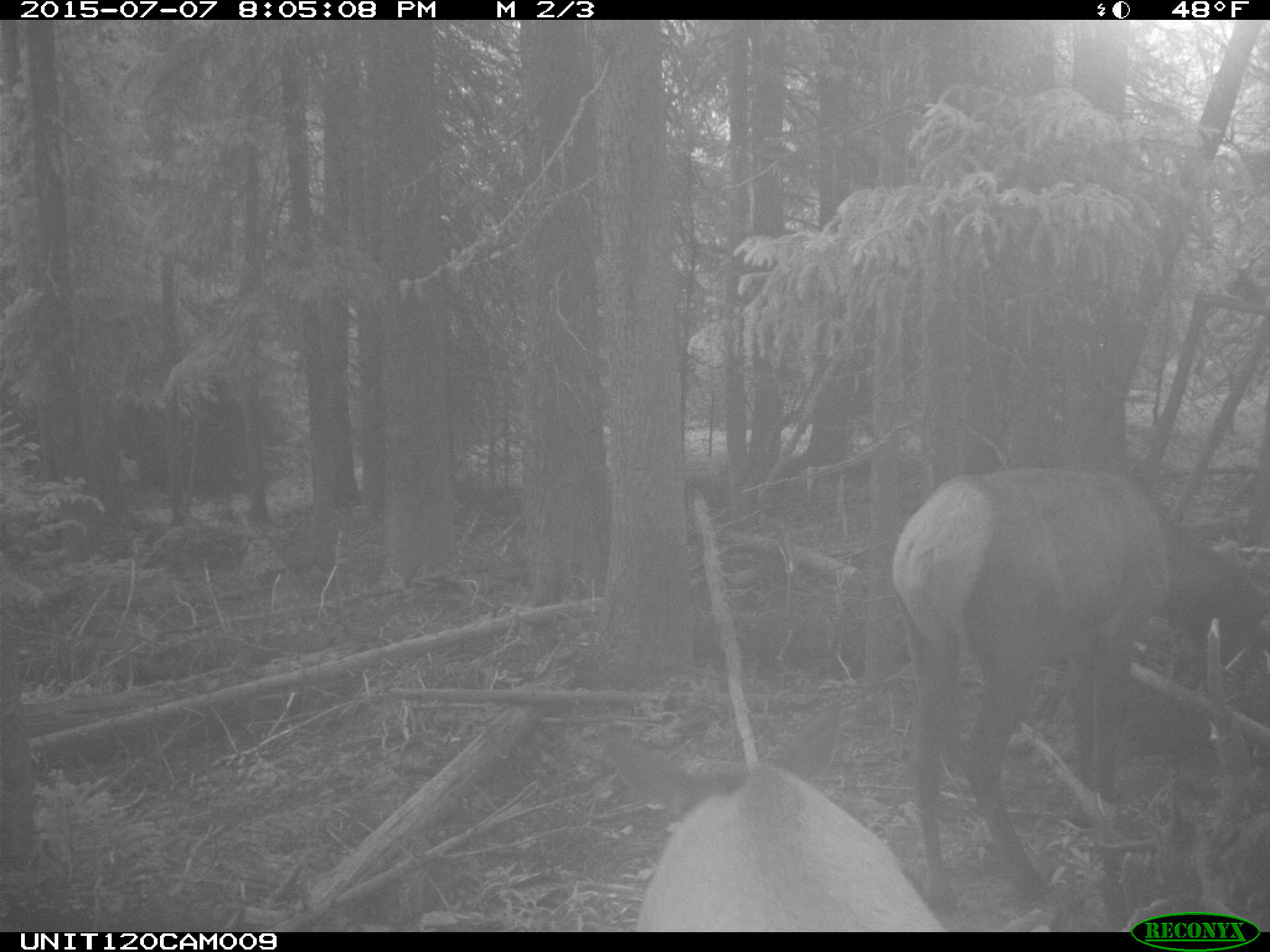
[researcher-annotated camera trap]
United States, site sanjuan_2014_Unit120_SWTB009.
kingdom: Animalia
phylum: Chordata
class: Mammalia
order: Artiodactyla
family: Cervidae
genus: Cervus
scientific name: Cervus elaphus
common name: red deer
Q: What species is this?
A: Cervus elaphus (red deer).